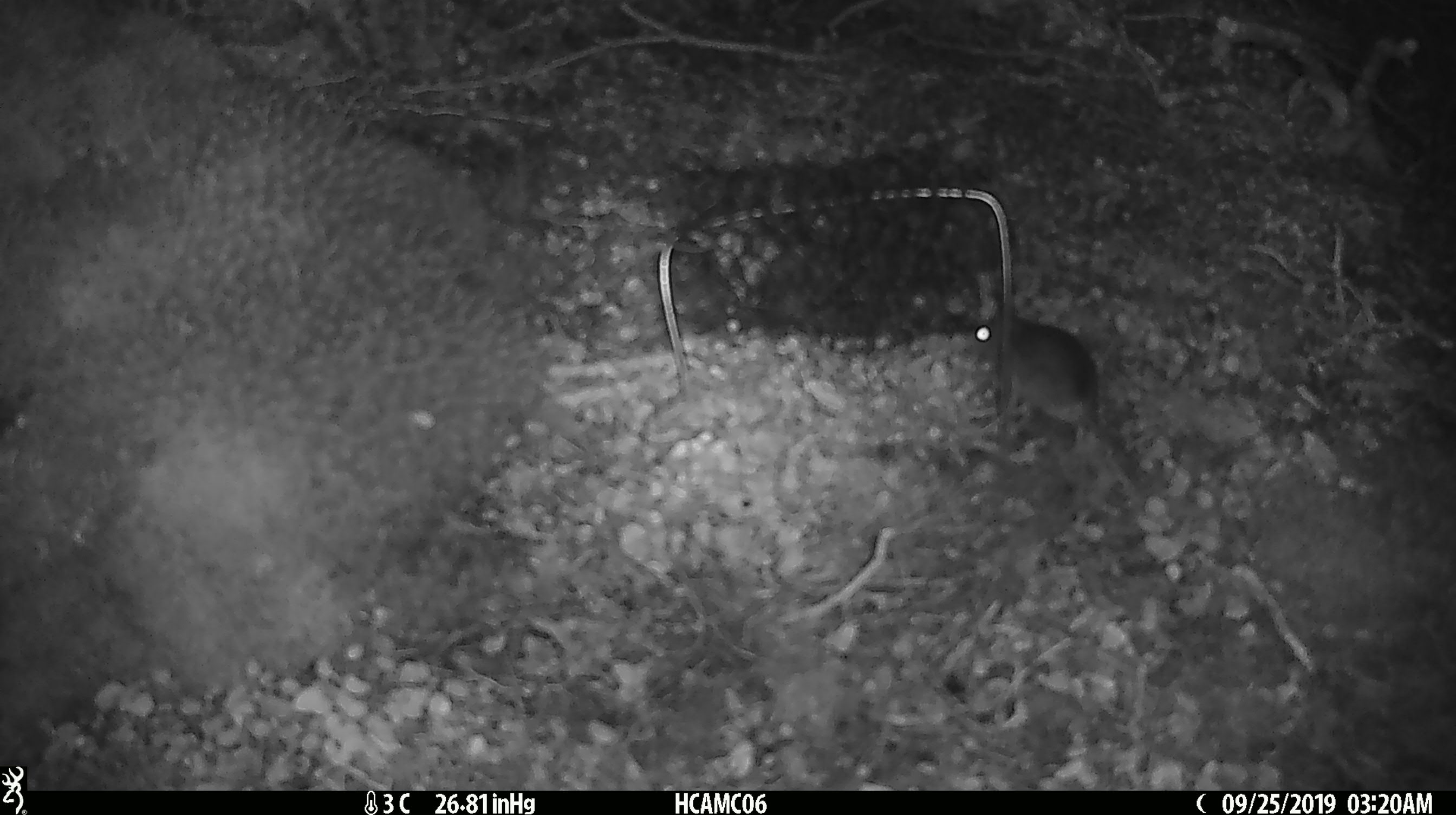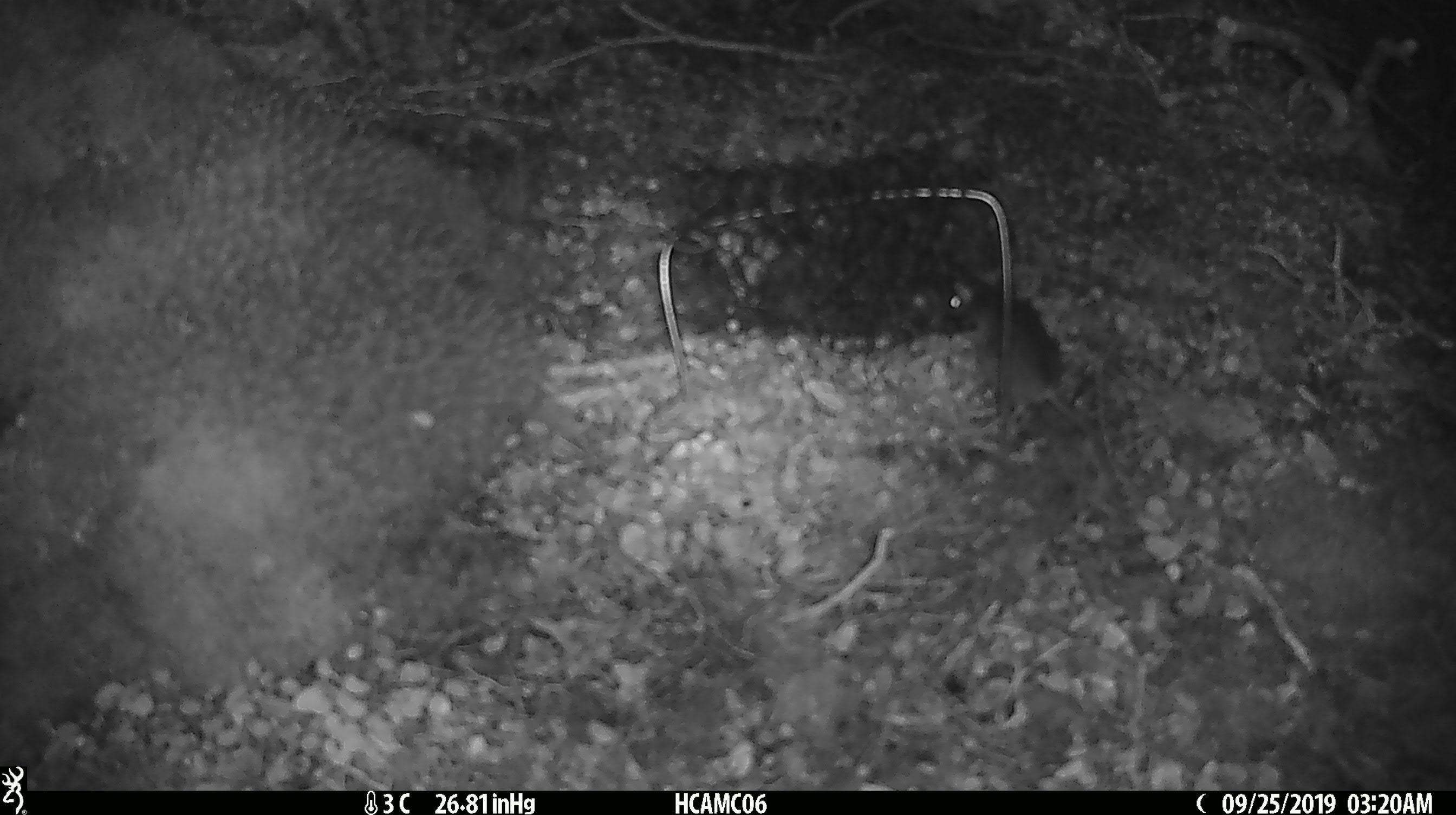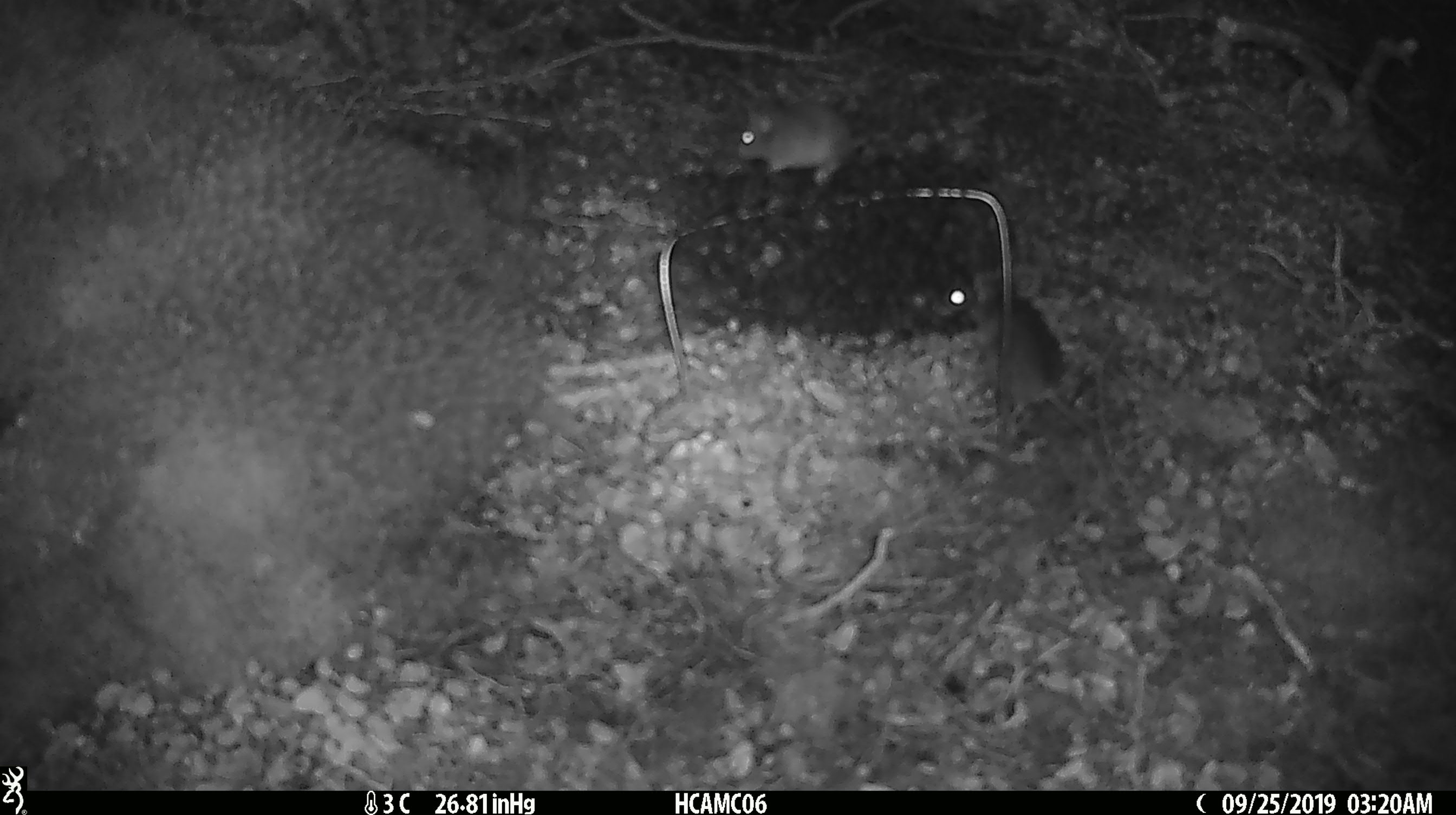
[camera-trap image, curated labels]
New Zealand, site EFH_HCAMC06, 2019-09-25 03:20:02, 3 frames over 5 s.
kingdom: Animalia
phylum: Chordata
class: Mammalia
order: Rodentia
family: Muridae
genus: Mus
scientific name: Mus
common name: mouse